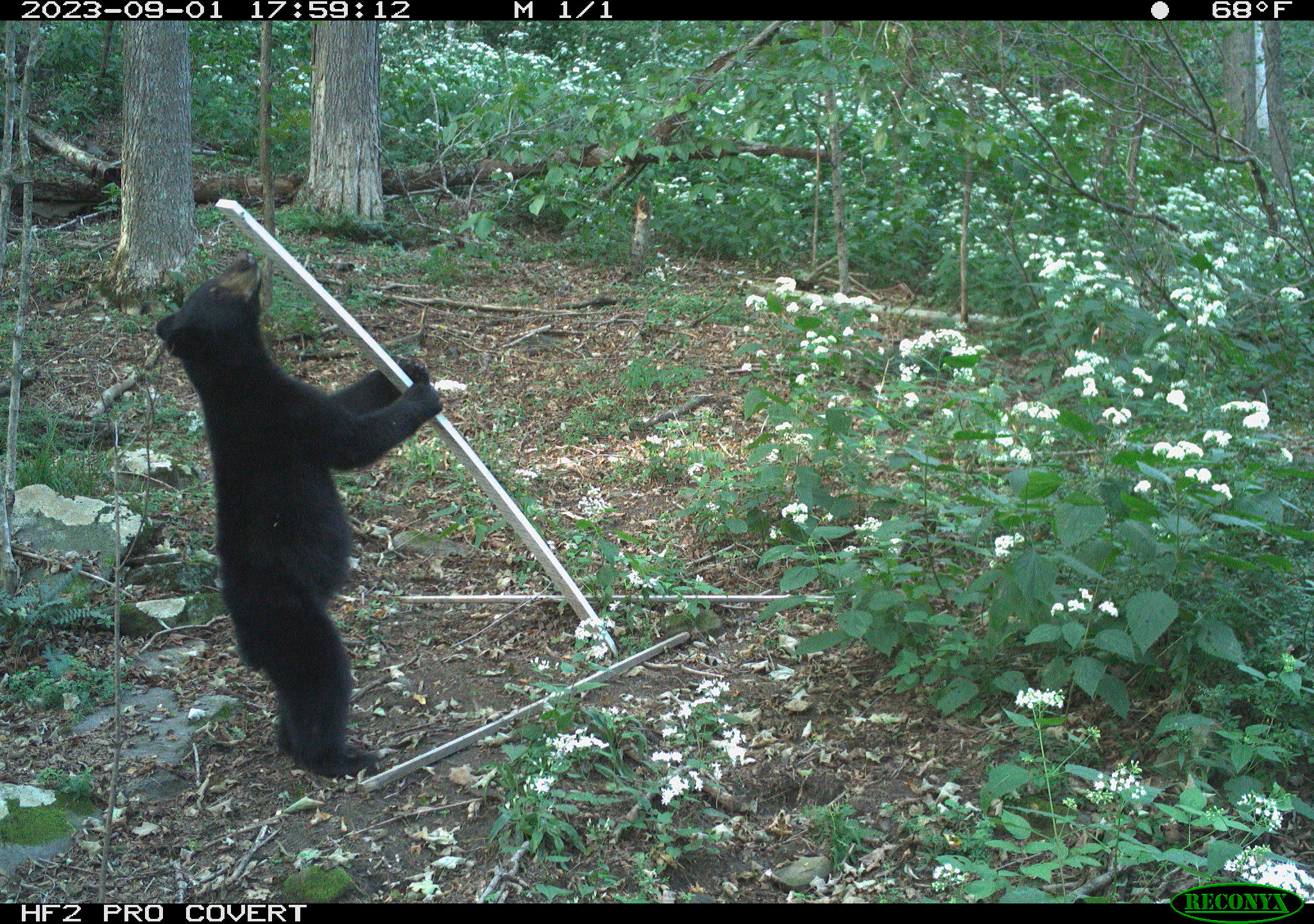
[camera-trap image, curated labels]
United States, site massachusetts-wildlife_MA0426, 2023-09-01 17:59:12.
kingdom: Animalia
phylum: Chordata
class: Mammalia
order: Carnivora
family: Ursidae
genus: Ursus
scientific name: Ursus americanus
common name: black bear